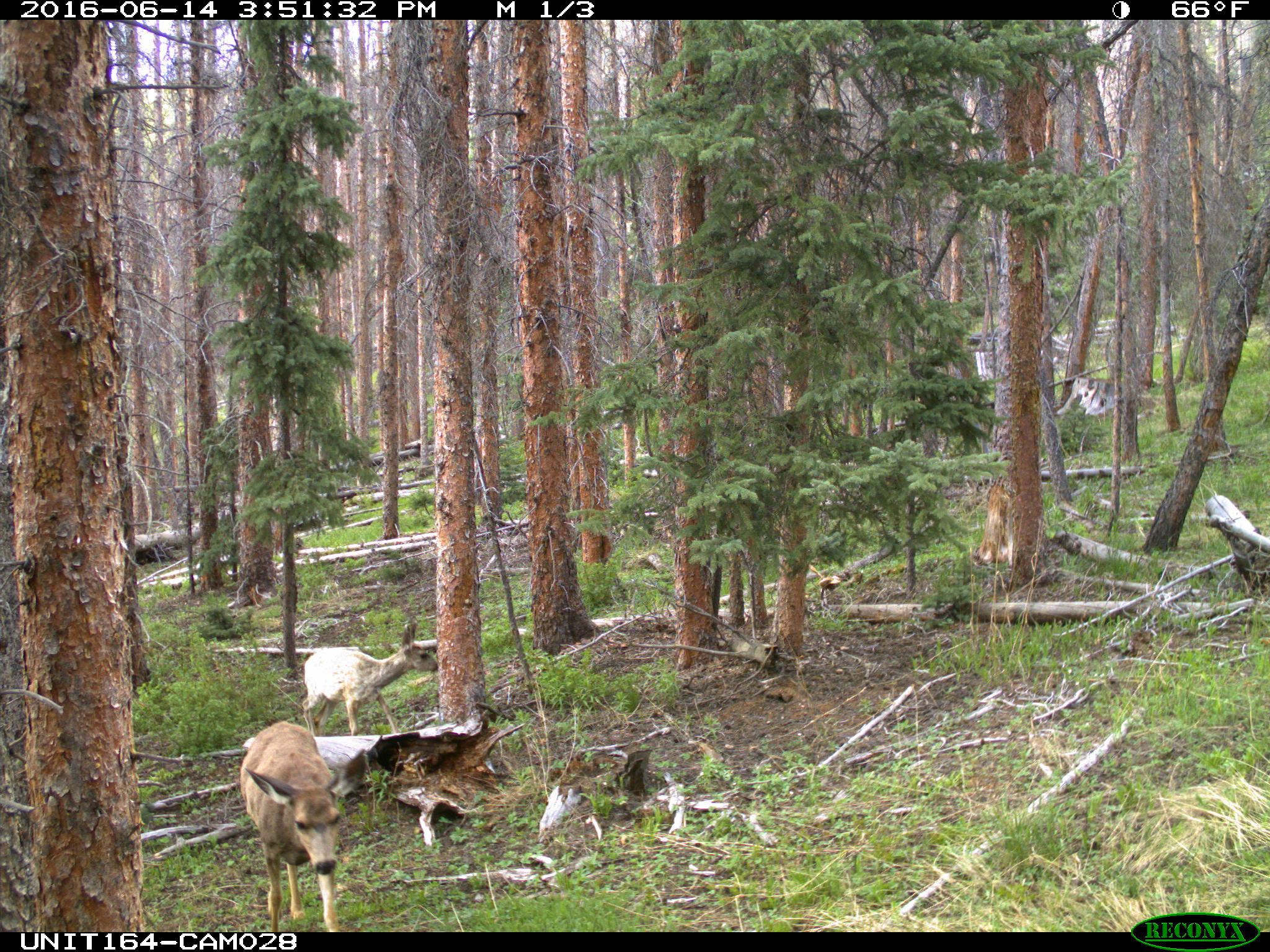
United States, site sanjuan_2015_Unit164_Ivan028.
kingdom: Animalia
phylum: Chordata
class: Mammalia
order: Artiodactyla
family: Cervidae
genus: Odocoileus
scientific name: Odocoileus hemionus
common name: mule deer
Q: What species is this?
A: Odocoileus hemionus (mule deer).